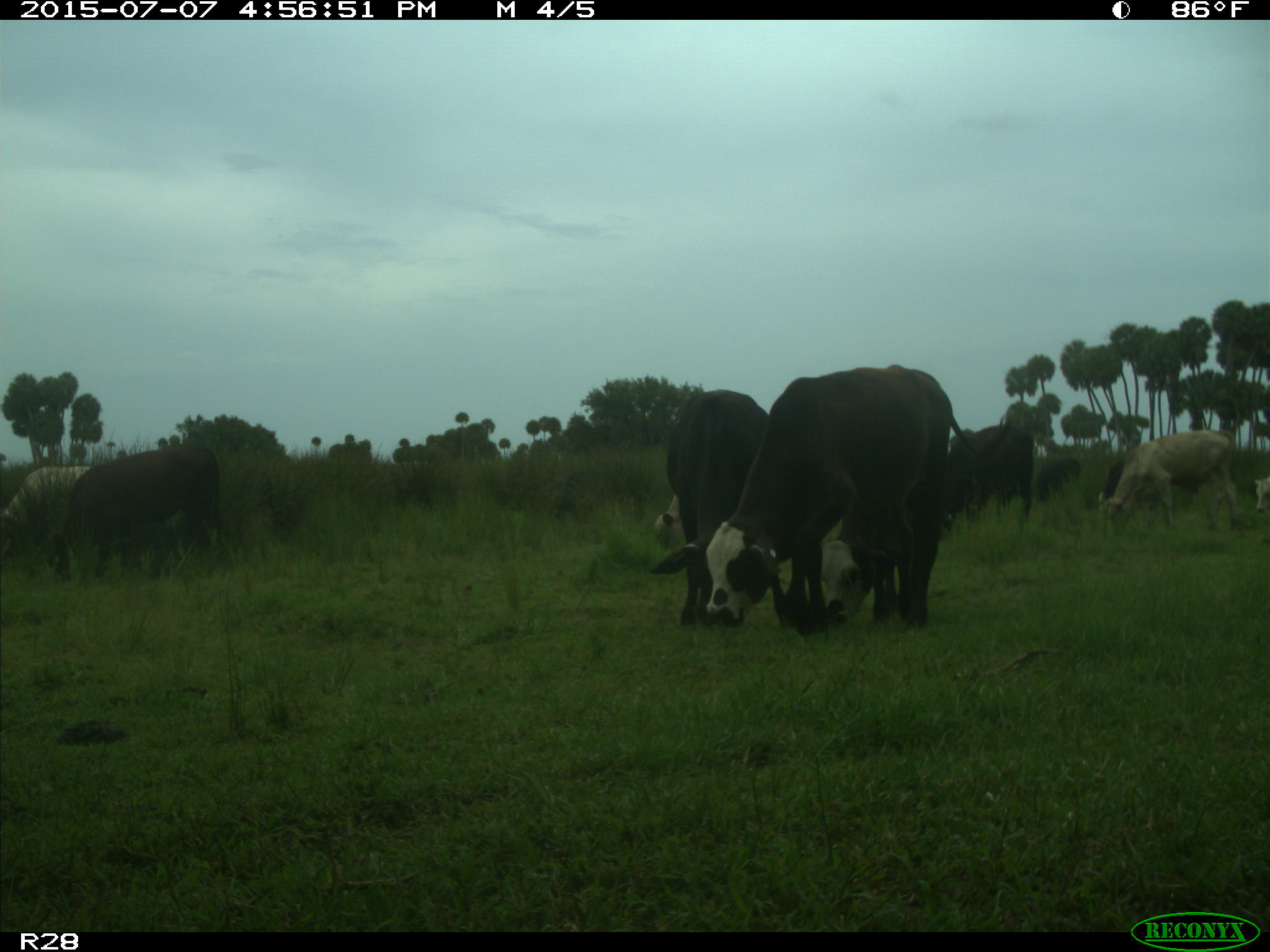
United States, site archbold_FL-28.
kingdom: Animalia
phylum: Chordata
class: Mammalia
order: Artiodactyla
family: Bovidae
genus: Bos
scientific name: Bos taurus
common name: domestic cow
Bos taurus (domestic cow).